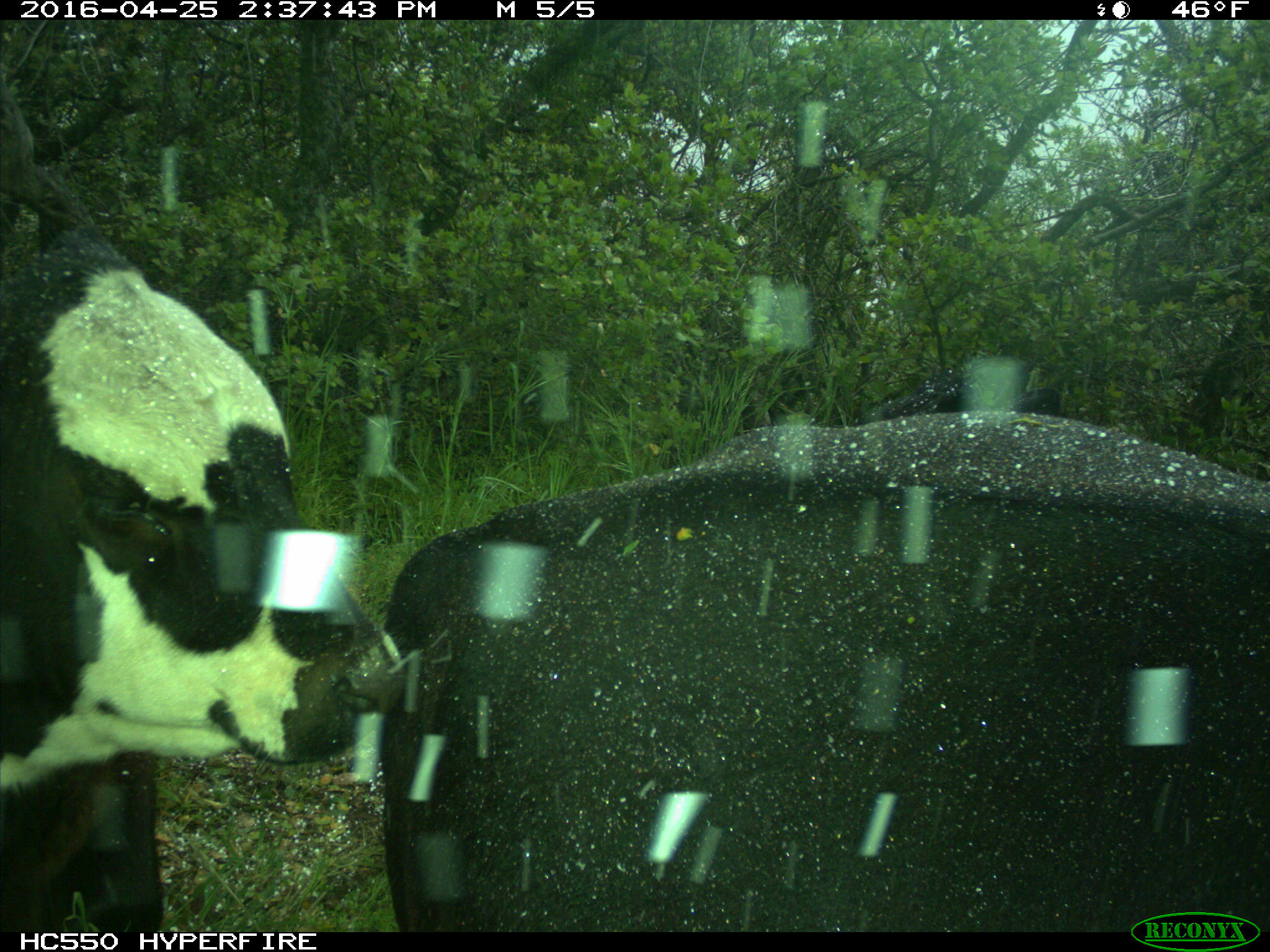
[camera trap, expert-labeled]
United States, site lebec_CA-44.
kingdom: Animalia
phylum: Chordata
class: Mammalia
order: Artiodactyla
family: Bovidae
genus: Bos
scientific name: Bos taurus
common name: domestic cow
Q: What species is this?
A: Bos taurus (domestic cow).